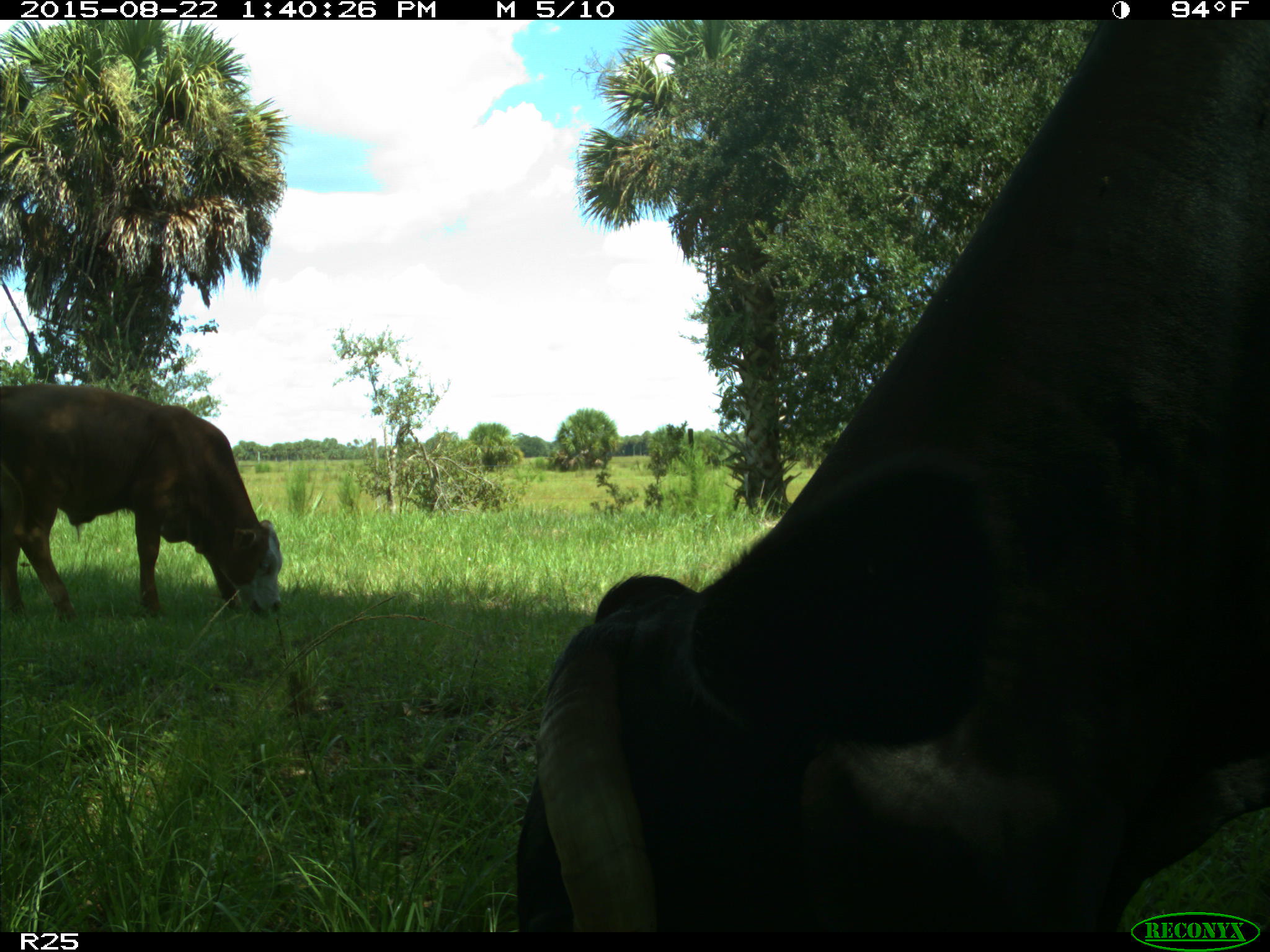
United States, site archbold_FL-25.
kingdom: Animalia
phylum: Chordata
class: Mammalia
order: Artiodactyla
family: Bovidae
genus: Bos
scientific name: Bos taurus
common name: domestic cow